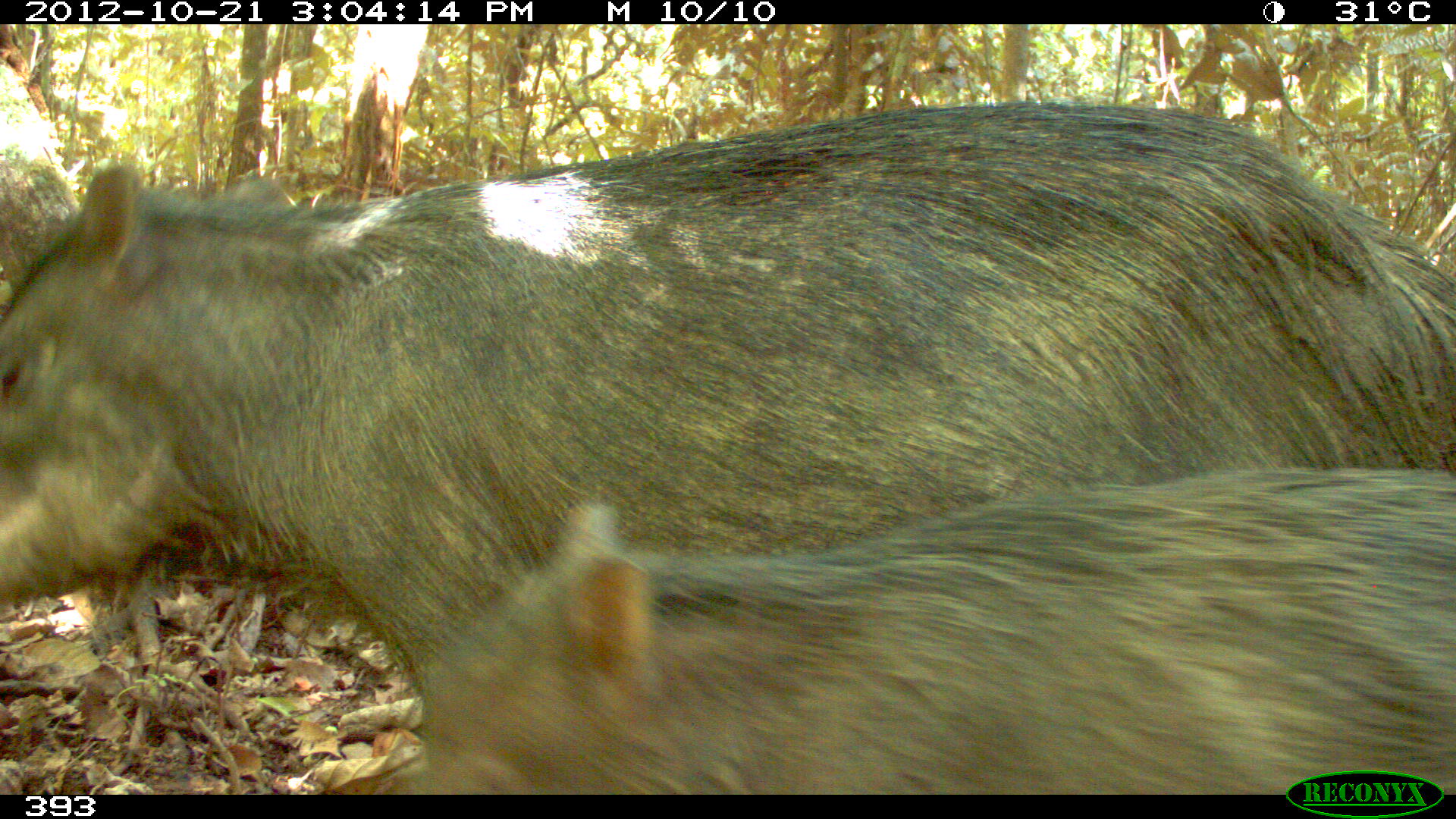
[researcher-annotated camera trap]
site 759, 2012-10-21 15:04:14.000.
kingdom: Animalia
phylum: Chordata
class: Mammalia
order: Artiodactyla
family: Tayassuidae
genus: Tayassu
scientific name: Tayassu pecari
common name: white-lipped peccary